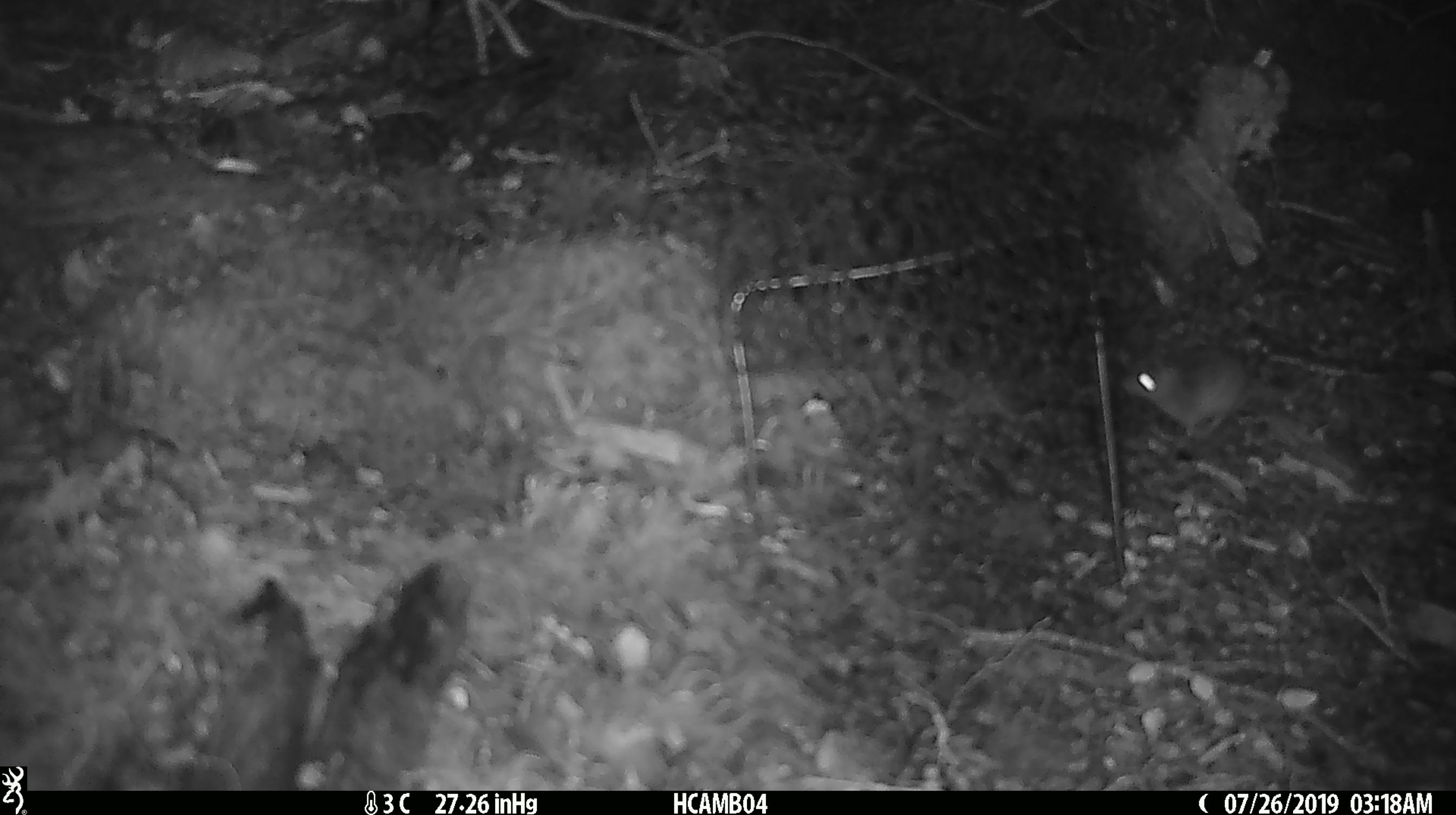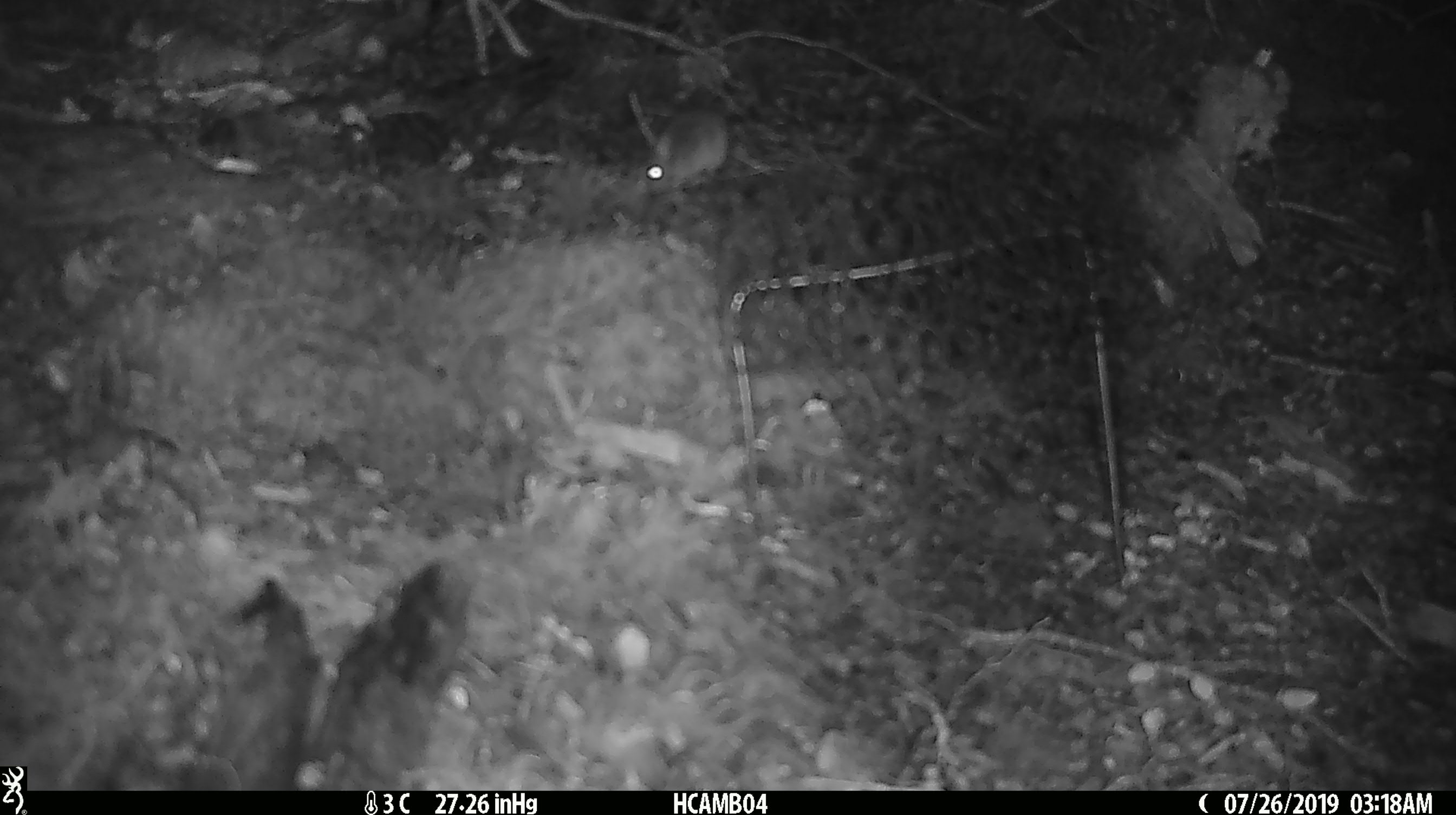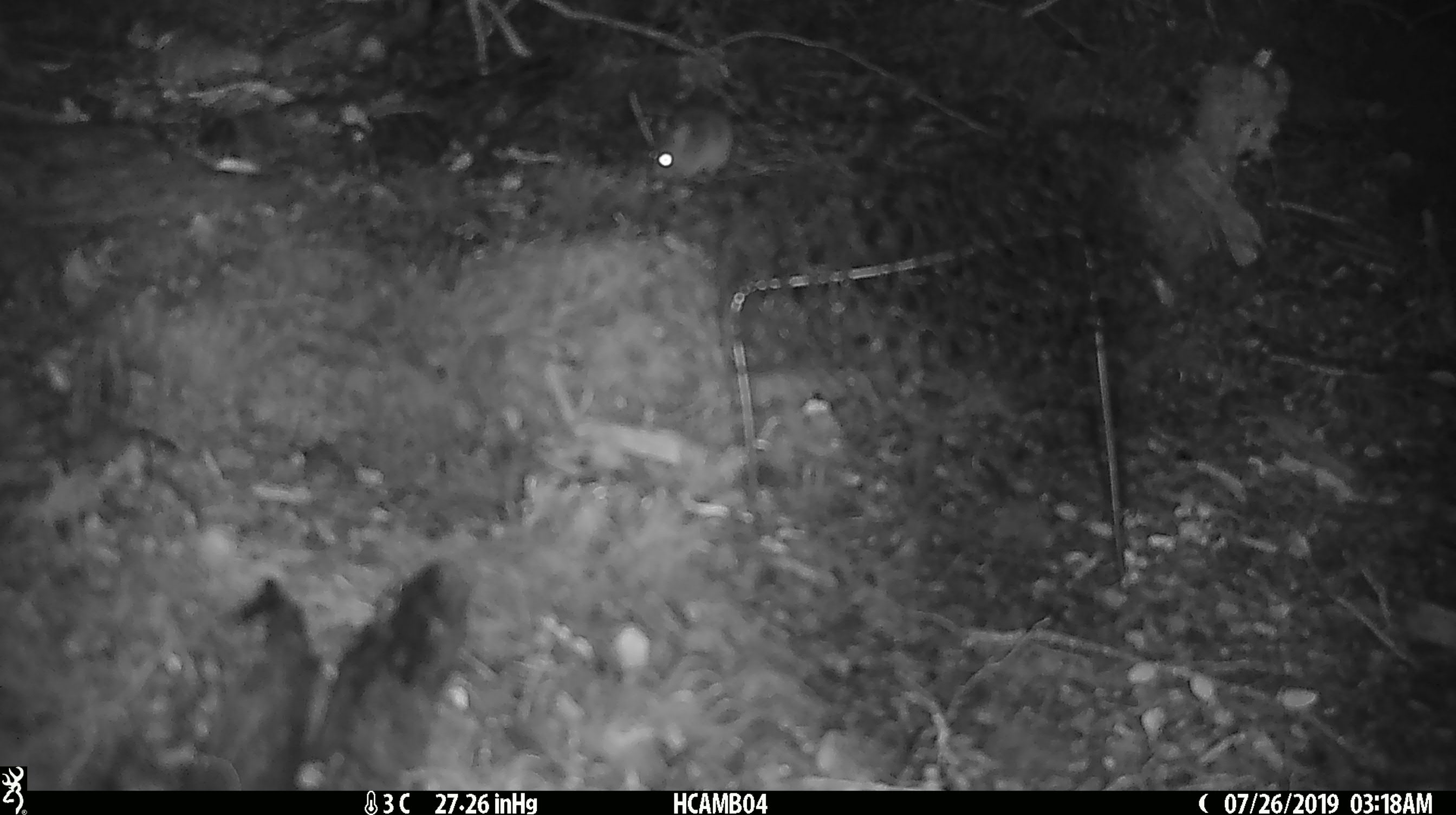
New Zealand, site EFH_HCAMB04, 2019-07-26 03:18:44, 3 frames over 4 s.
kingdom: Animalia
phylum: Chordata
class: Mammalia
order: Rodentia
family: Muridae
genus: Mus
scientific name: Mus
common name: mouse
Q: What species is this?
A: Mouse (Mus).